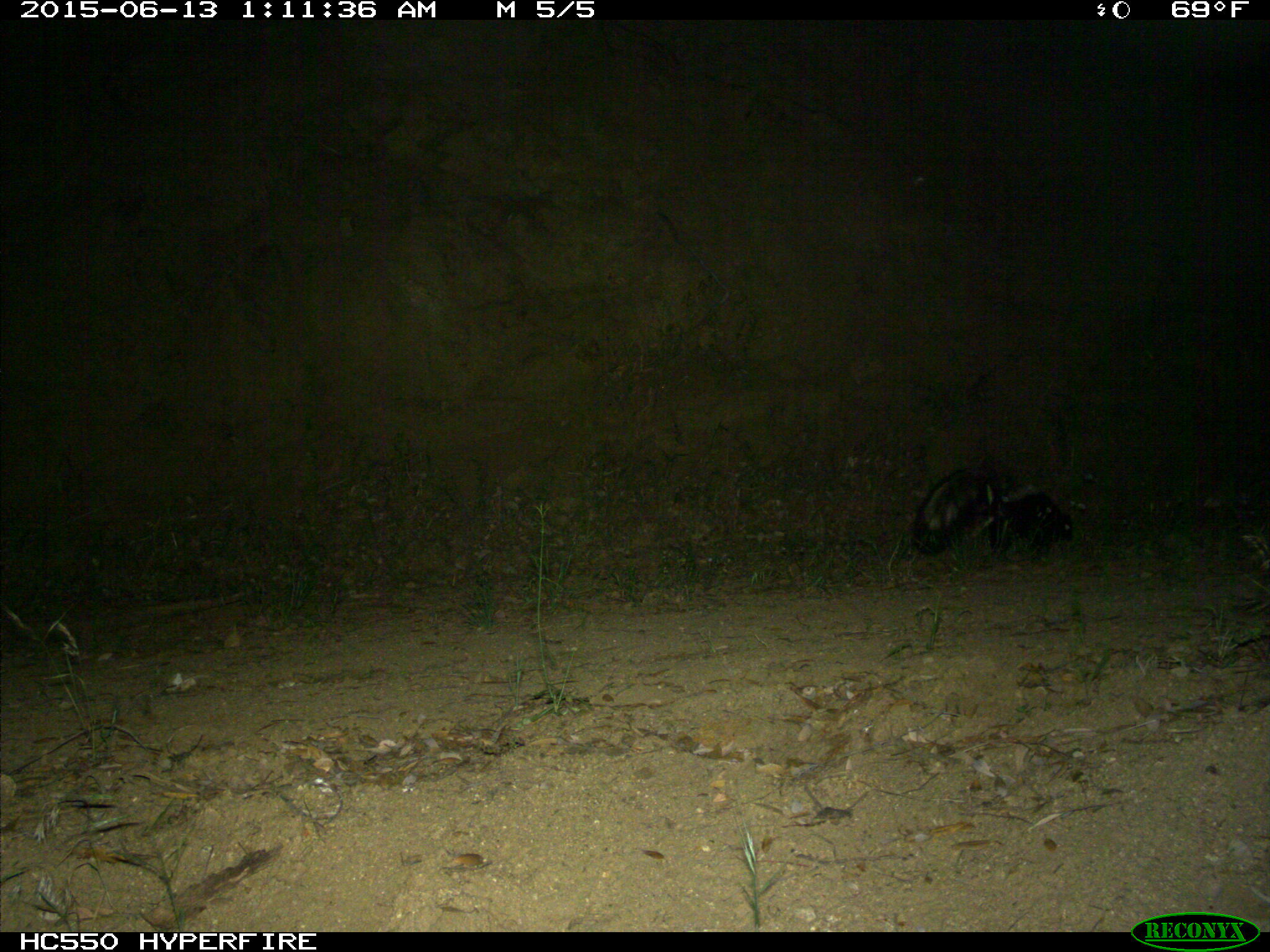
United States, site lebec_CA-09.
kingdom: Animalia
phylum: Chordata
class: Mammalia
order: Carnivora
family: Mephitidae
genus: Mephitis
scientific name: Mephitis mephitis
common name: striped skunk